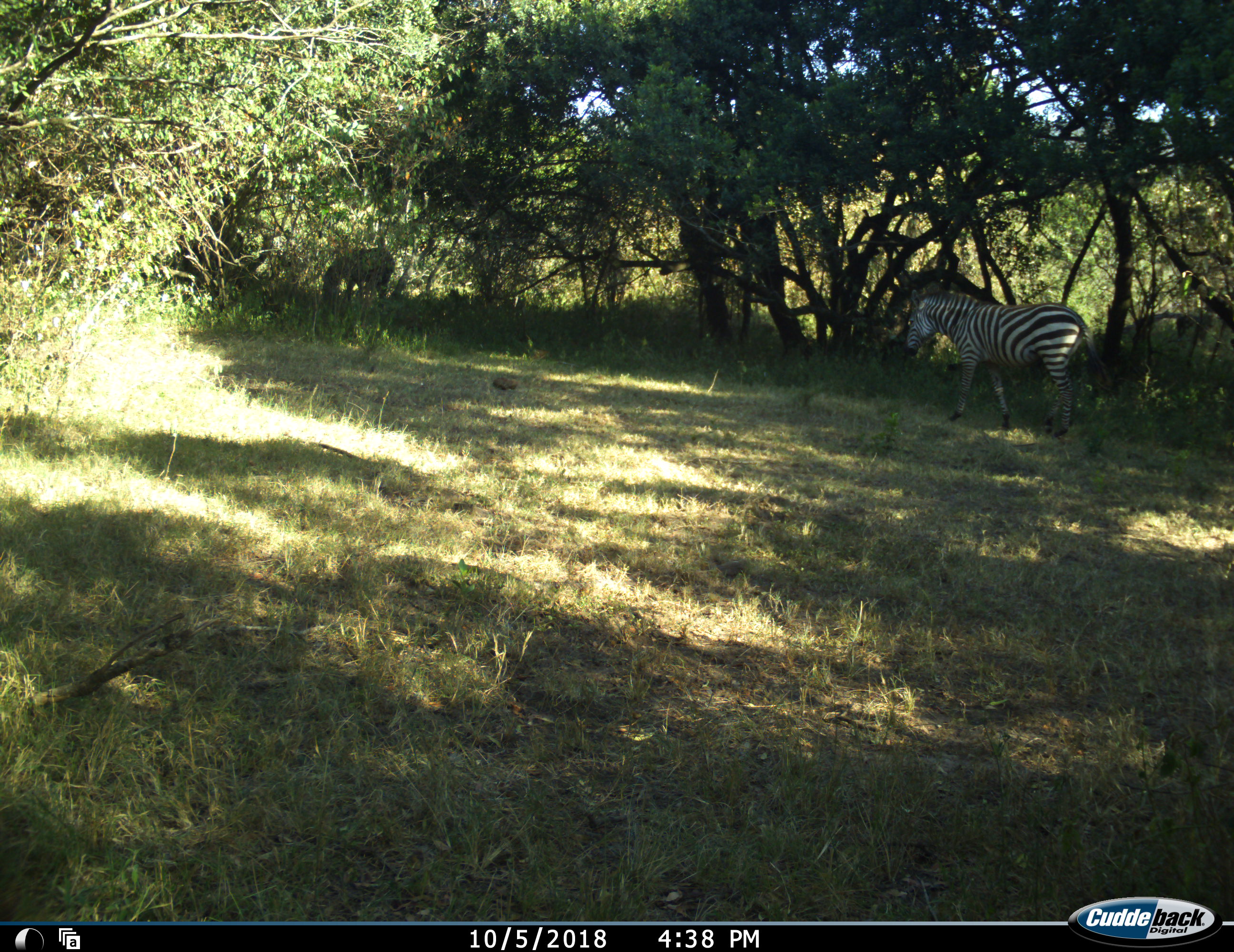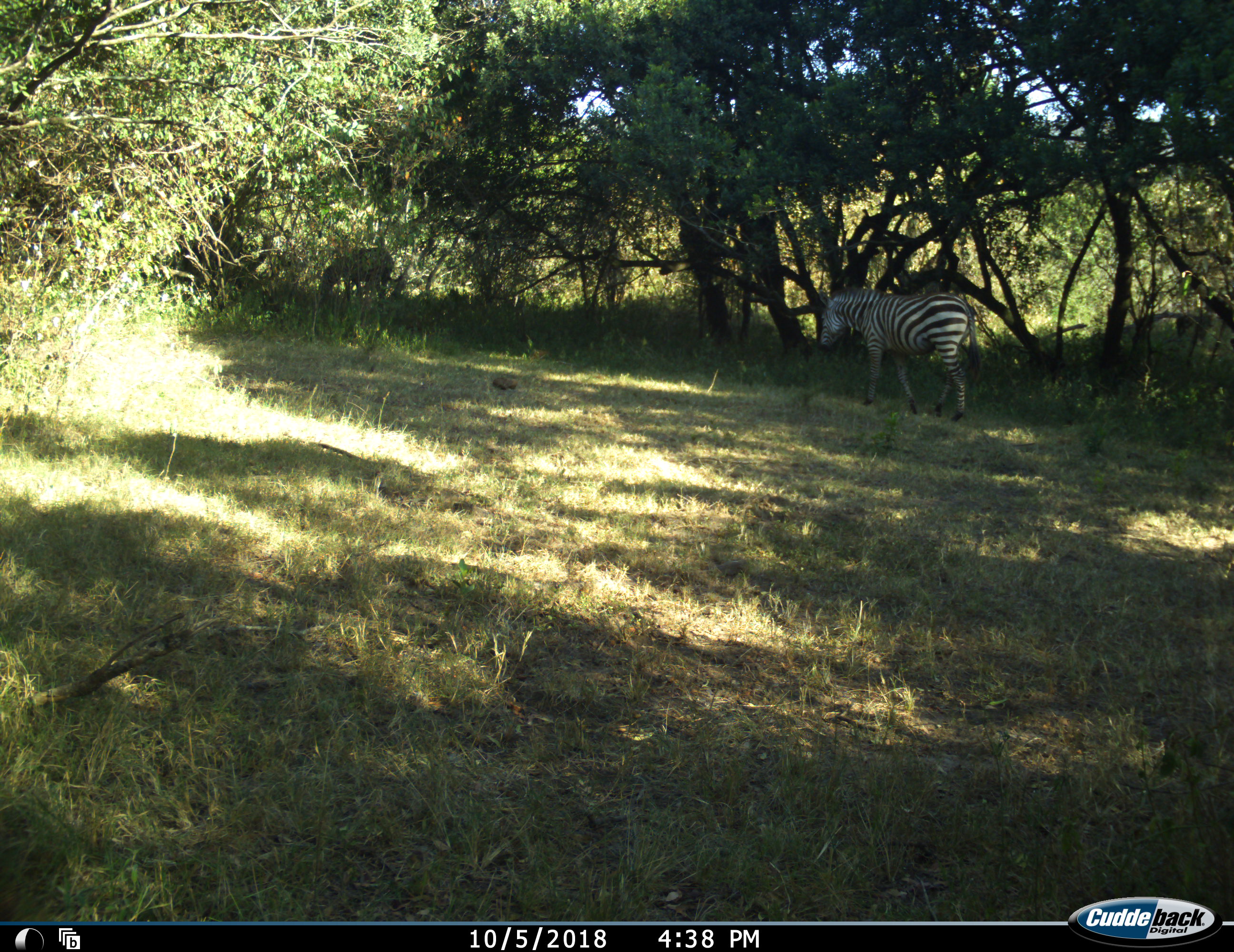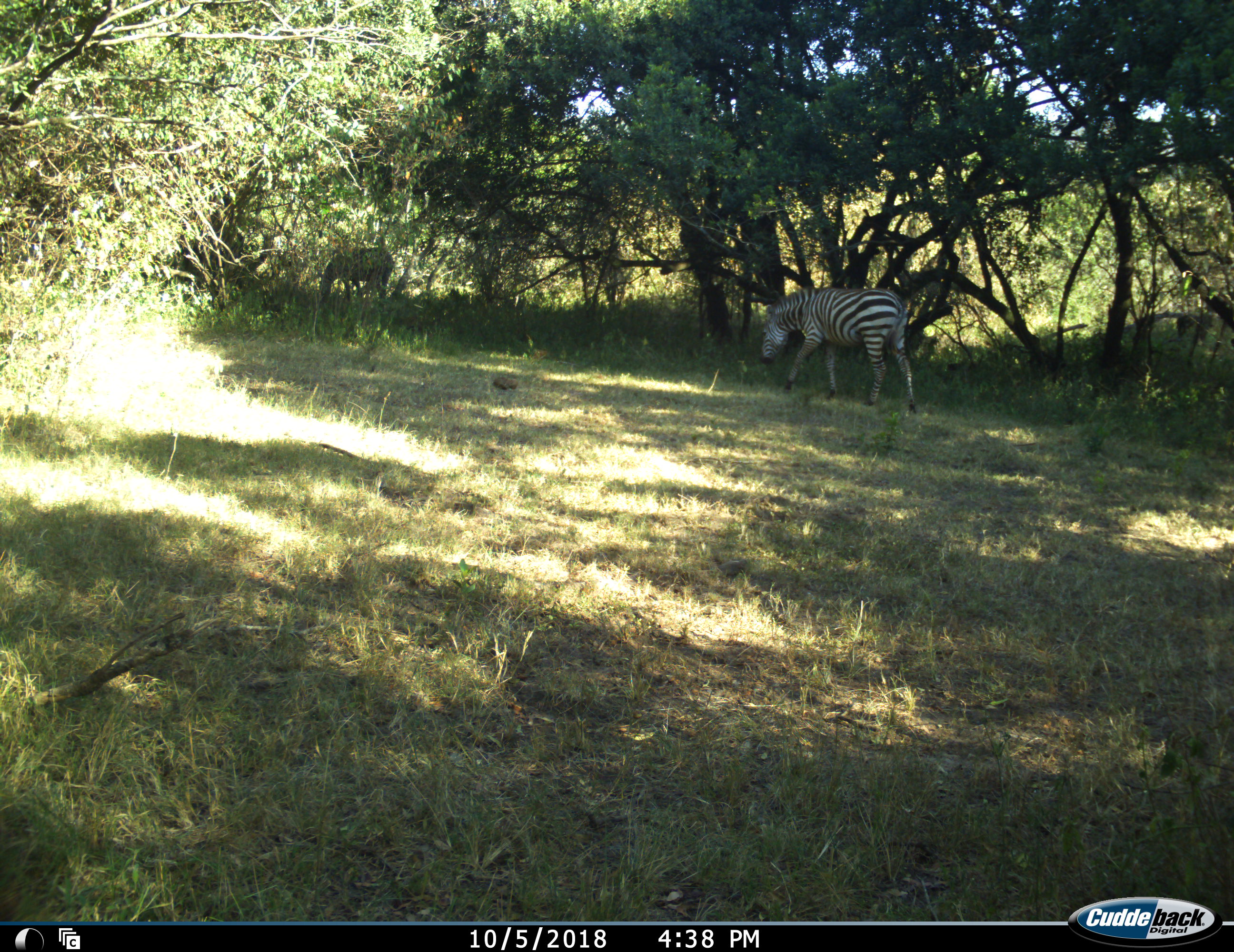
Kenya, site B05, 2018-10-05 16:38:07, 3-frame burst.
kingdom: Animalia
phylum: Chordata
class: Mammalia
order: Perissodactyla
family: Equidae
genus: Equus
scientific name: Equus quagga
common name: plains zebra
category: zebra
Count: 2.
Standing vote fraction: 20%.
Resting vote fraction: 0%.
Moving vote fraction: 70%.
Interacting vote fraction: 0%.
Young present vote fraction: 0%.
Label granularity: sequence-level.